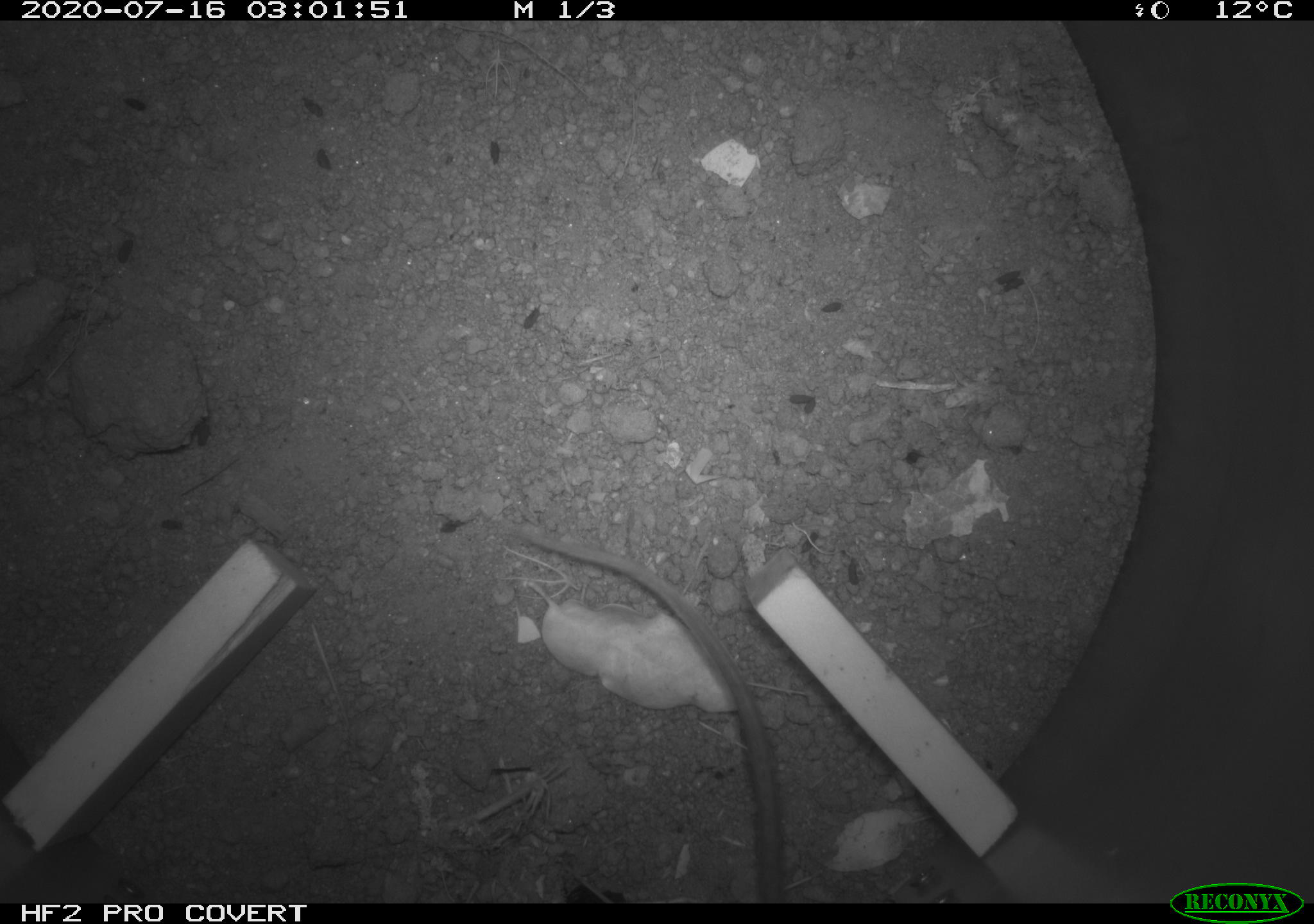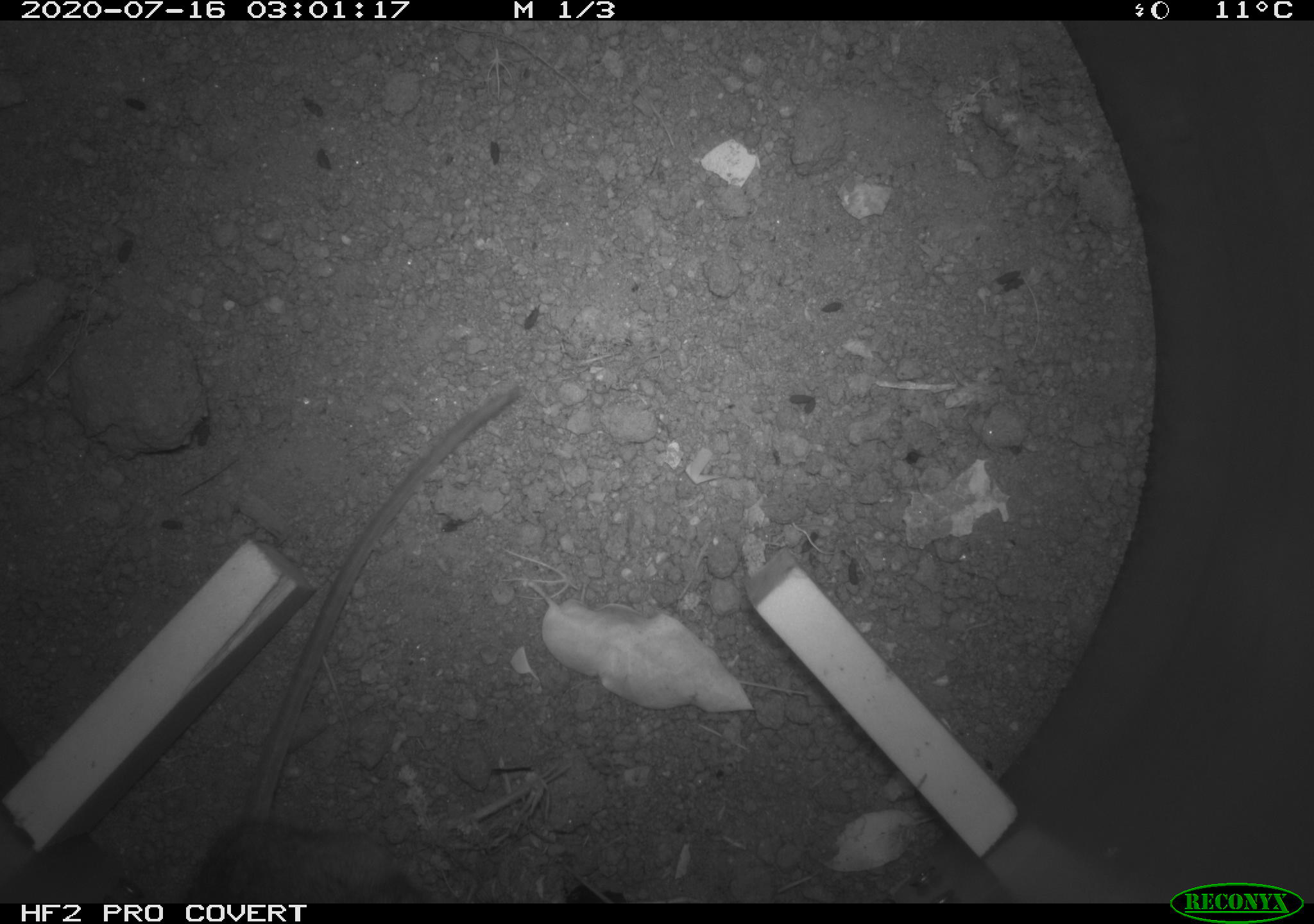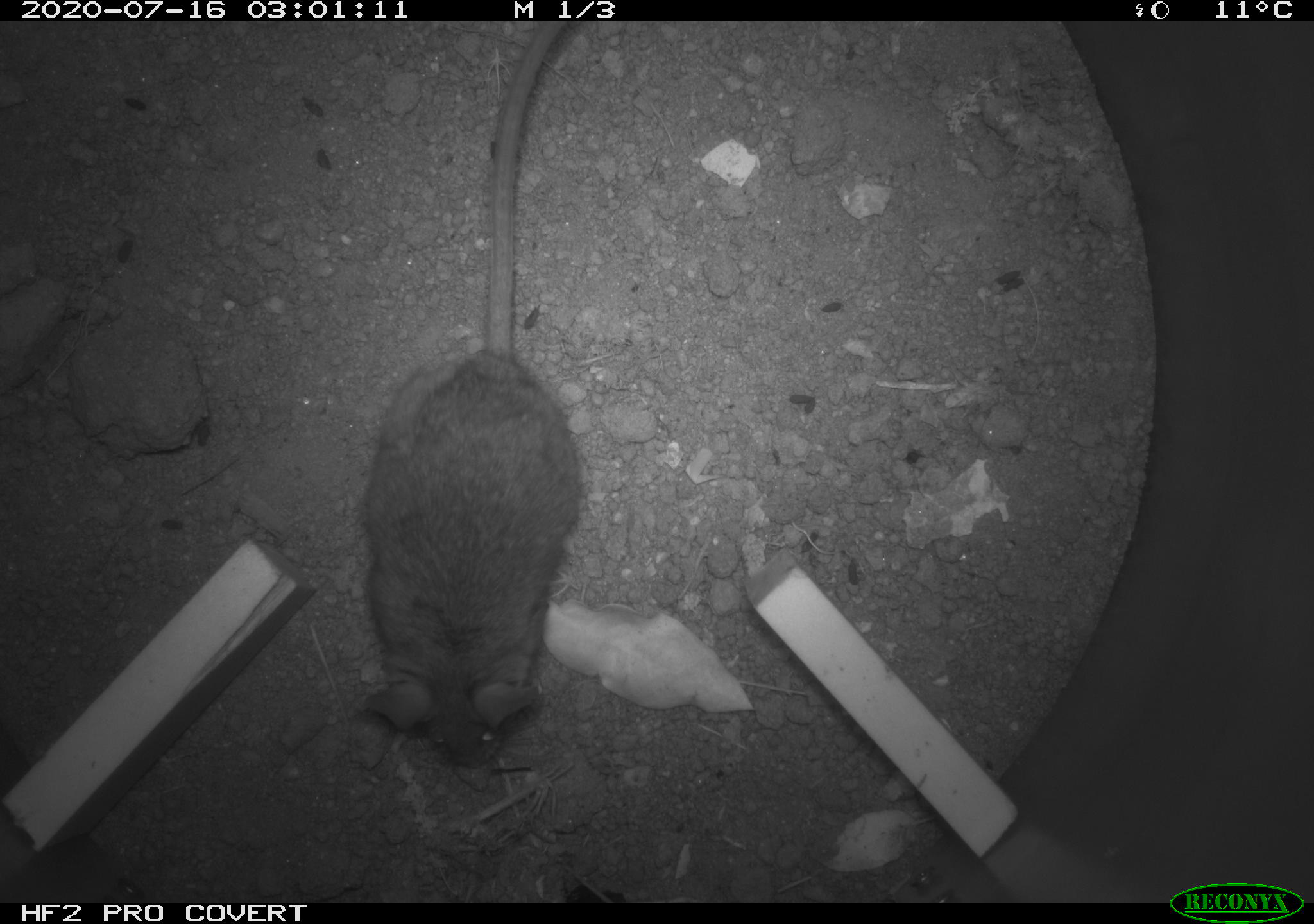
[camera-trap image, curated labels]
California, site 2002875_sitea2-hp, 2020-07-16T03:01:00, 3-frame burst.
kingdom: Animalia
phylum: Chordata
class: Mammalia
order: Rodentia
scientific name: Rodentia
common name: rodent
Rodent (Rodentia).